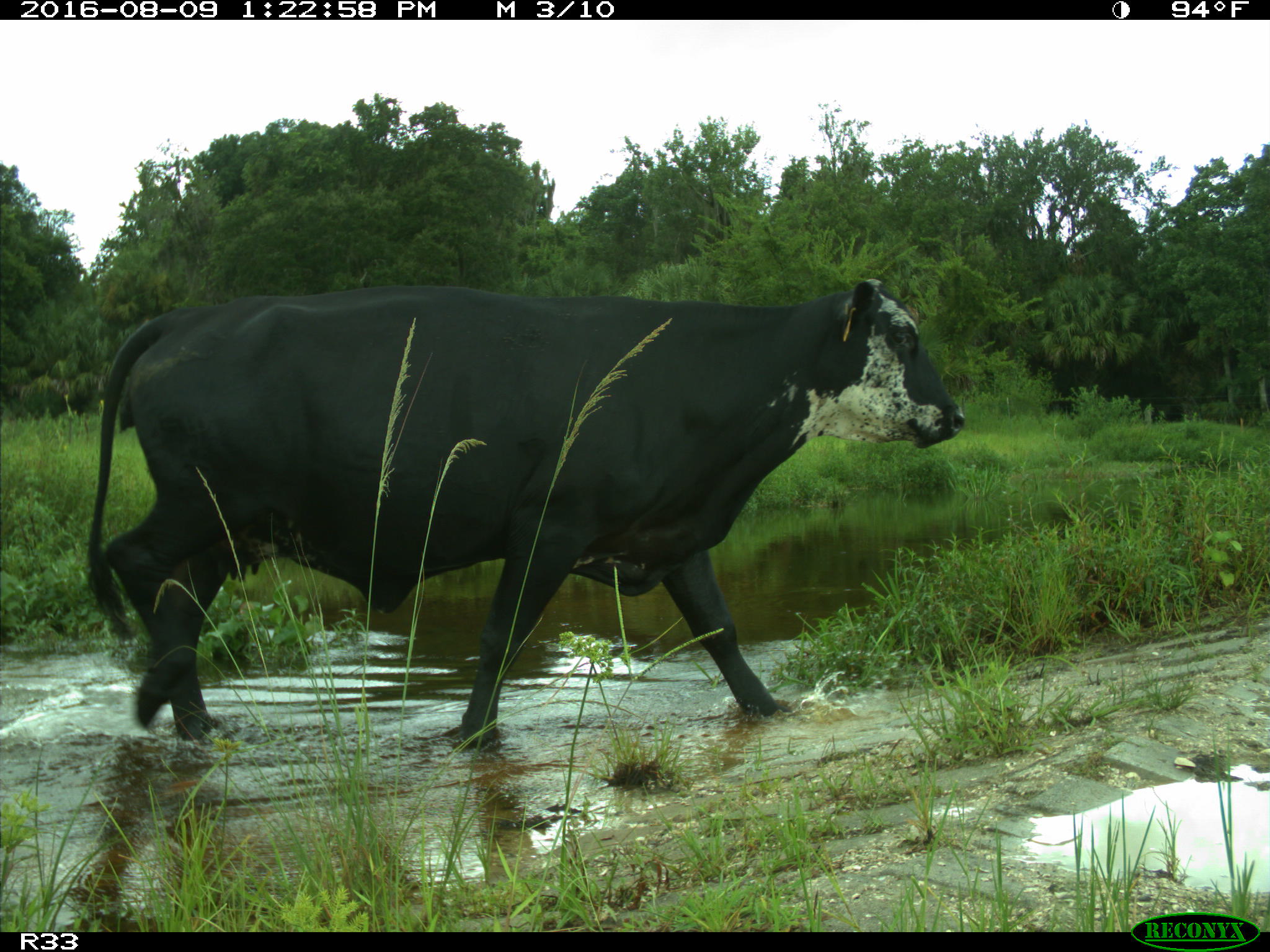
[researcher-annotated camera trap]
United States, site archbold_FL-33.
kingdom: Animalia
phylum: Chordata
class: Mammalia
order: Artiodactyla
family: Bovidae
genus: Bos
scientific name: Bos taurus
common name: domestic cow